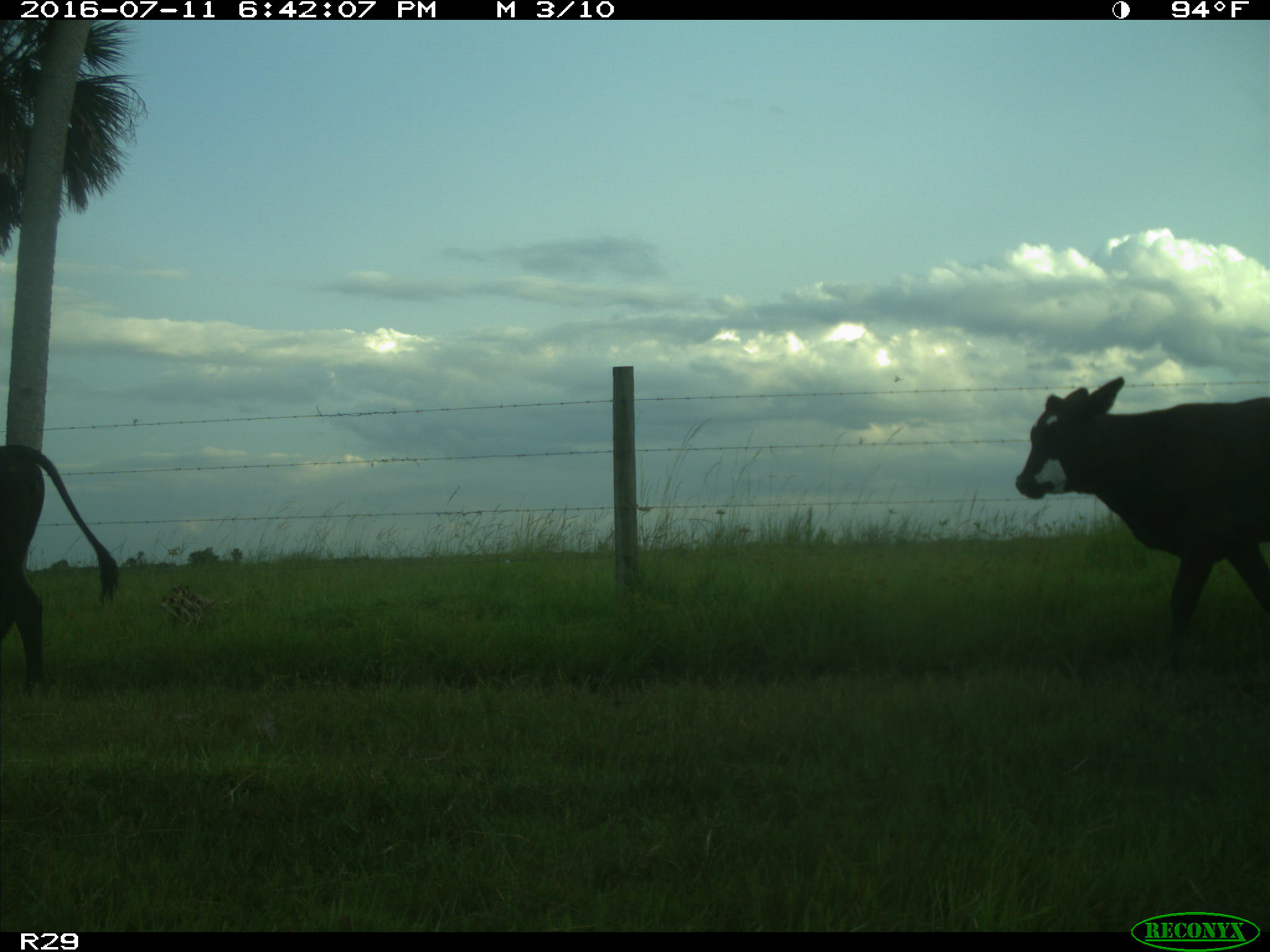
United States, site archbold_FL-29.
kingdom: Animalia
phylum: Chordata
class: Mammalia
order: Artiodactyla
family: Bovidae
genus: Bos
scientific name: Bos taurus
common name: domestic cow